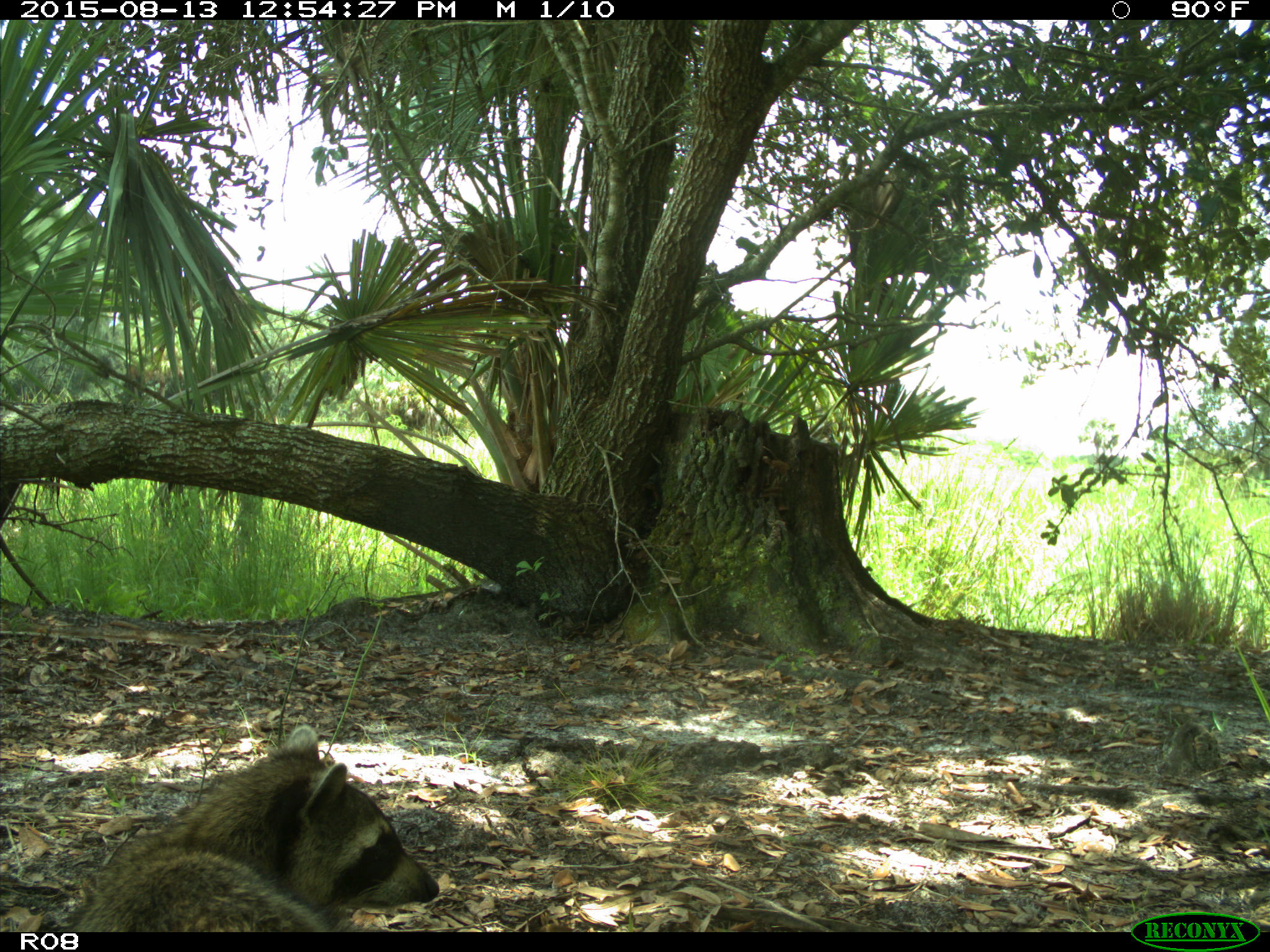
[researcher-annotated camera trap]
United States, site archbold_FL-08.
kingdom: Animalia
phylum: Chordata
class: Mammalia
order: Carnivora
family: Procyonidae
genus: Procyon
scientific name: Procyon lotor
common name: common raccoon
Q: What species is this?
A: Procyon lotor (common raccoon).